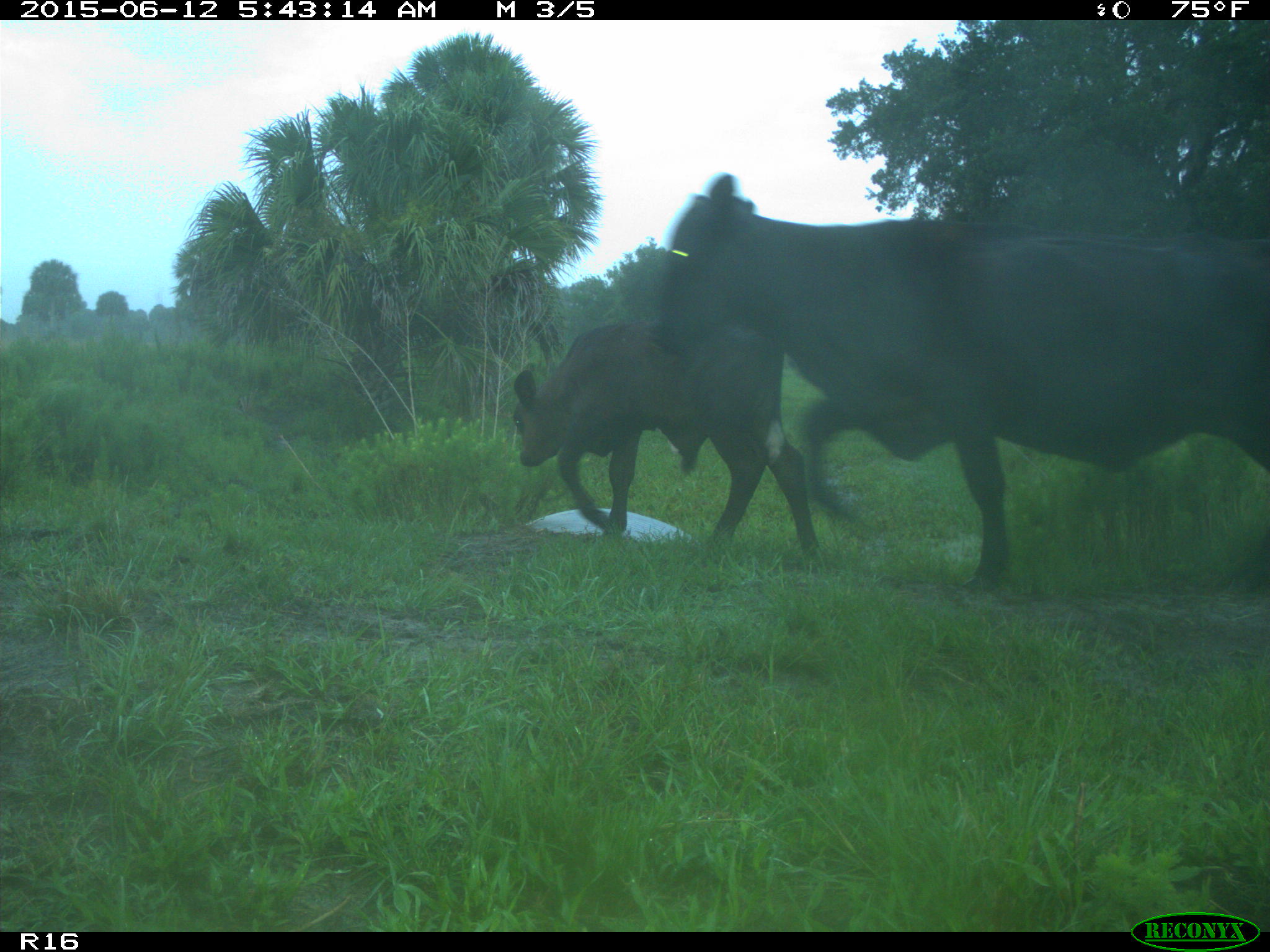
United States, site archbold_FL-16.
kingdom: Animalia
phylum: Chordata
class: Mammalia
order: Artiodactyla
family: Bovidae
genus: Bos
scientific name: Bos taurus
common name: domestic cow